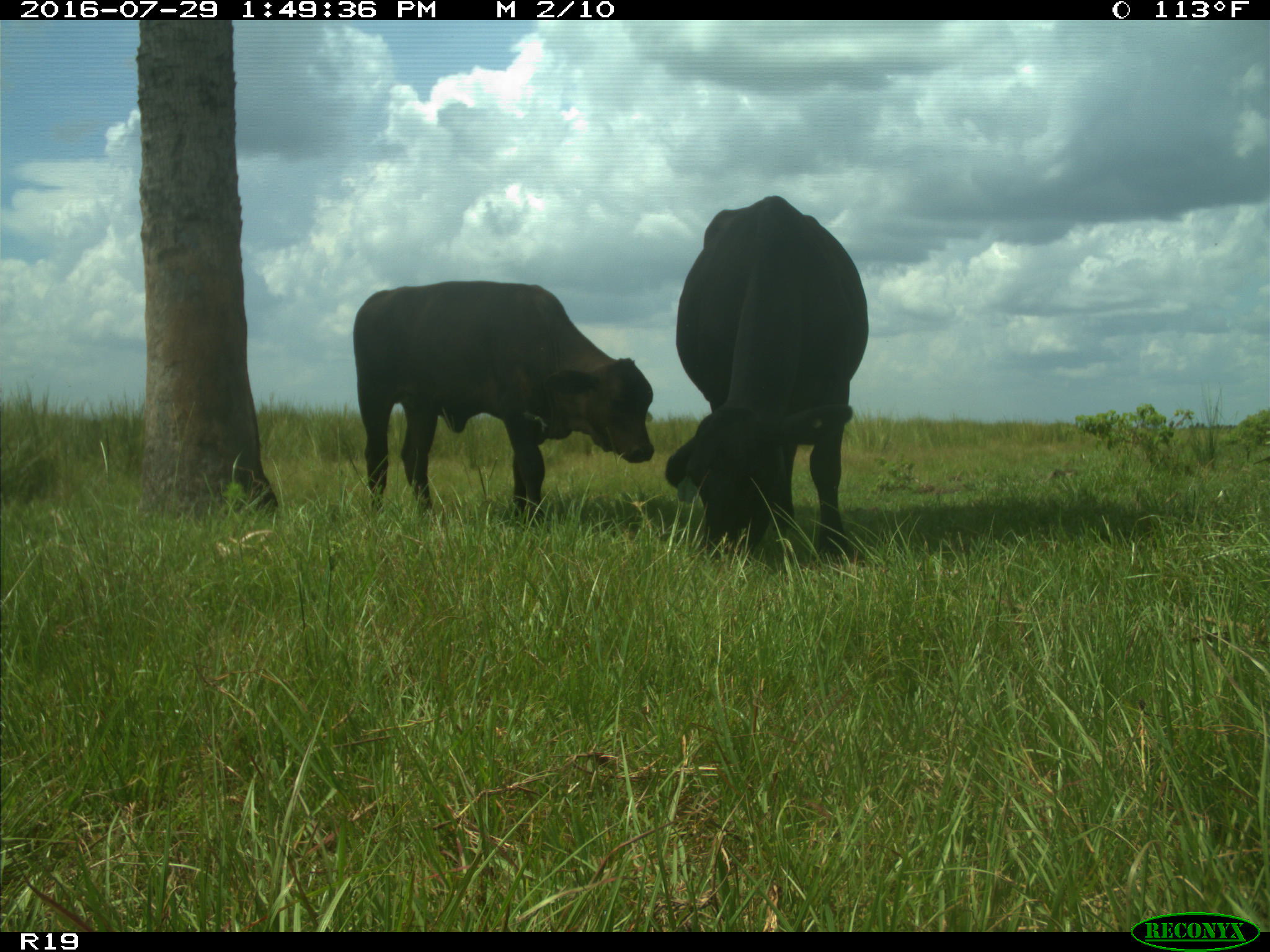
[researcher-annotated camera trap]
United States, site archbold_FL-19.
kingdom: Animalia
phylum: Chordata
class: Mammalia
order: Artiodactyla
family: Bovidae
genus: Bos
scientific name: Bos taurus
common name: domestic cow